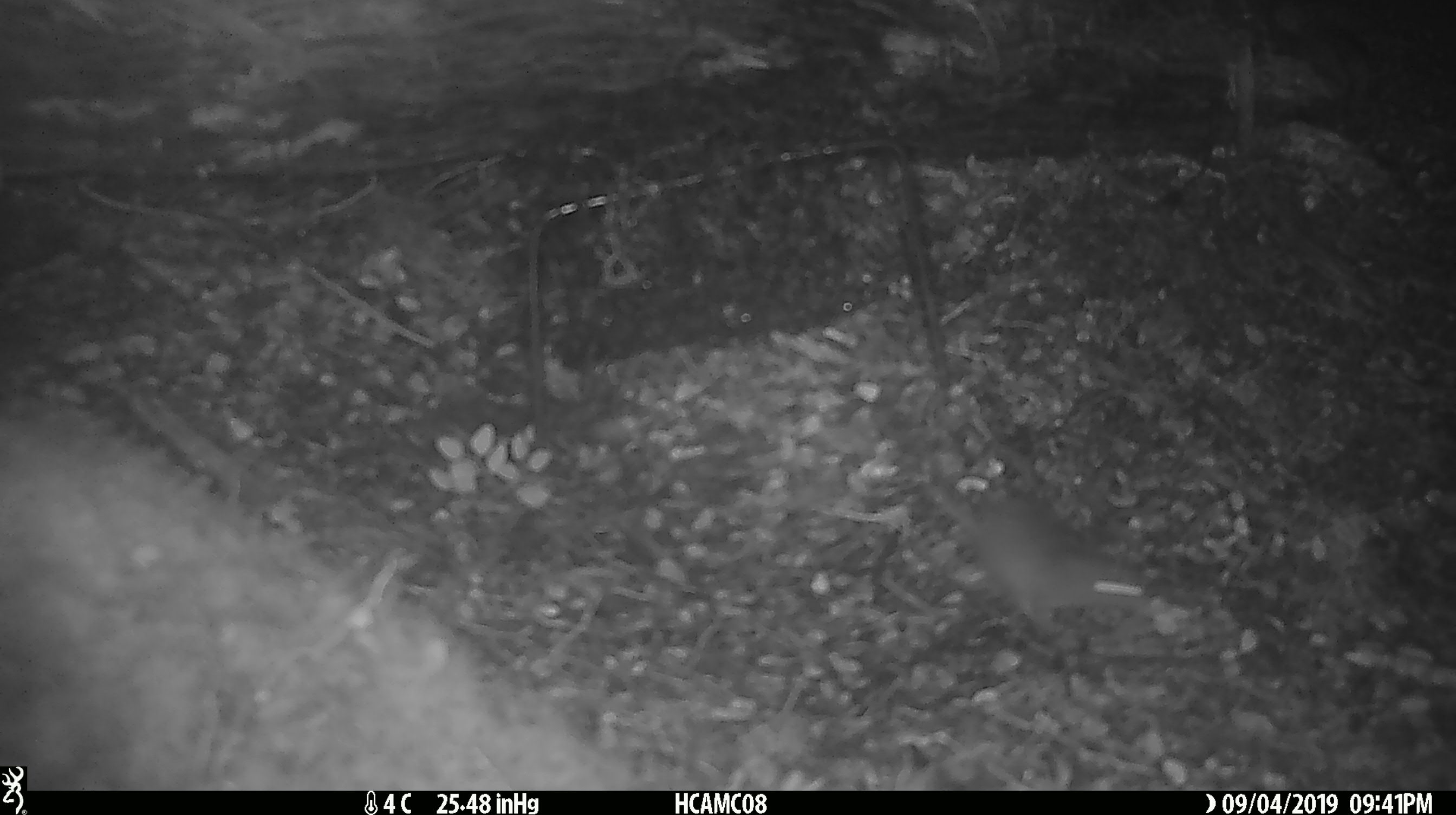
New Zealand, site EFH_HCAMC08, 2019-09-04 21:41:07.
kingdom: Animalia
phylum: Chordata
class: Mammalia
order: Rodentia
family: Muridae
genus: Mus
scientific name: Mus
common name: mouse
Mouse (Mus).